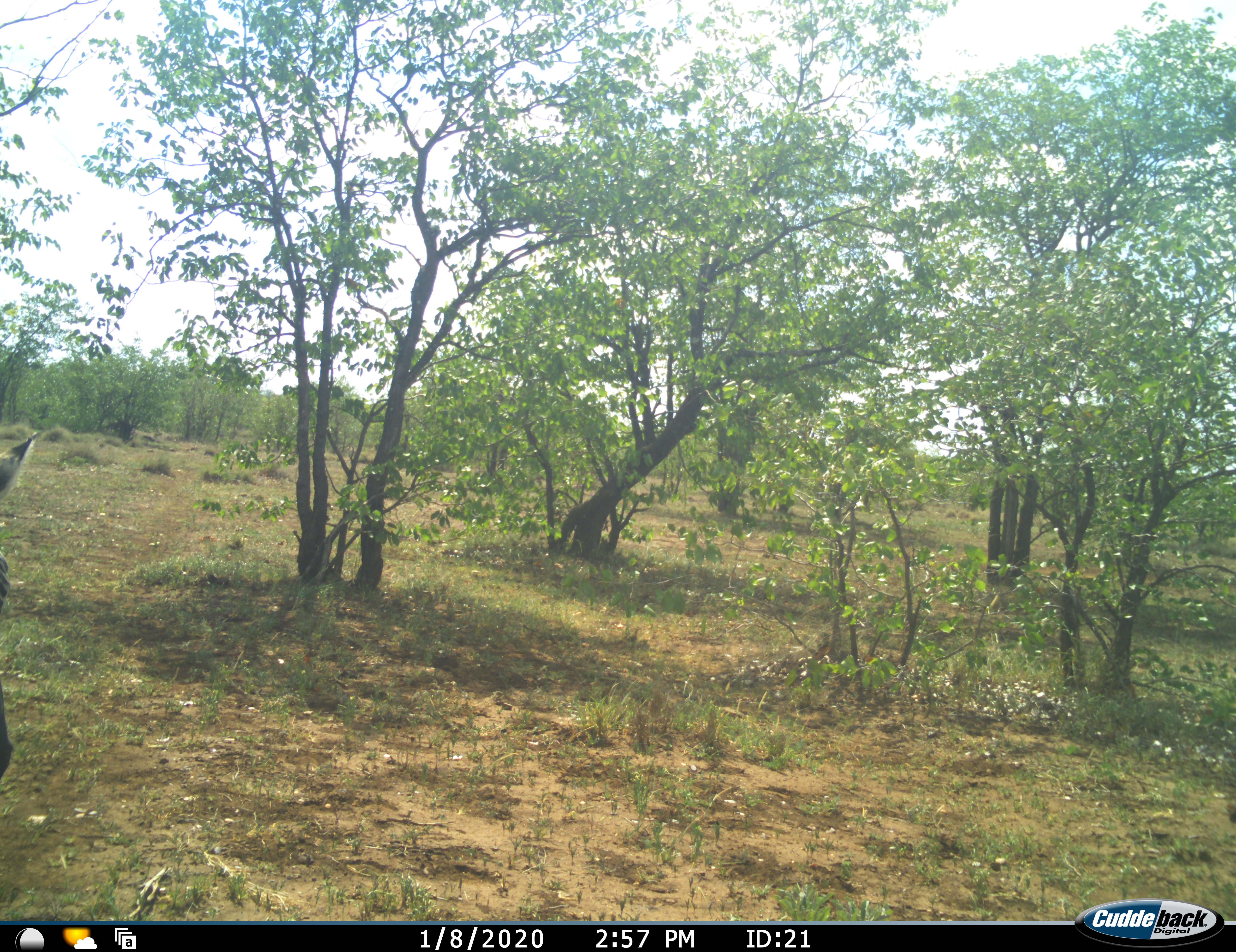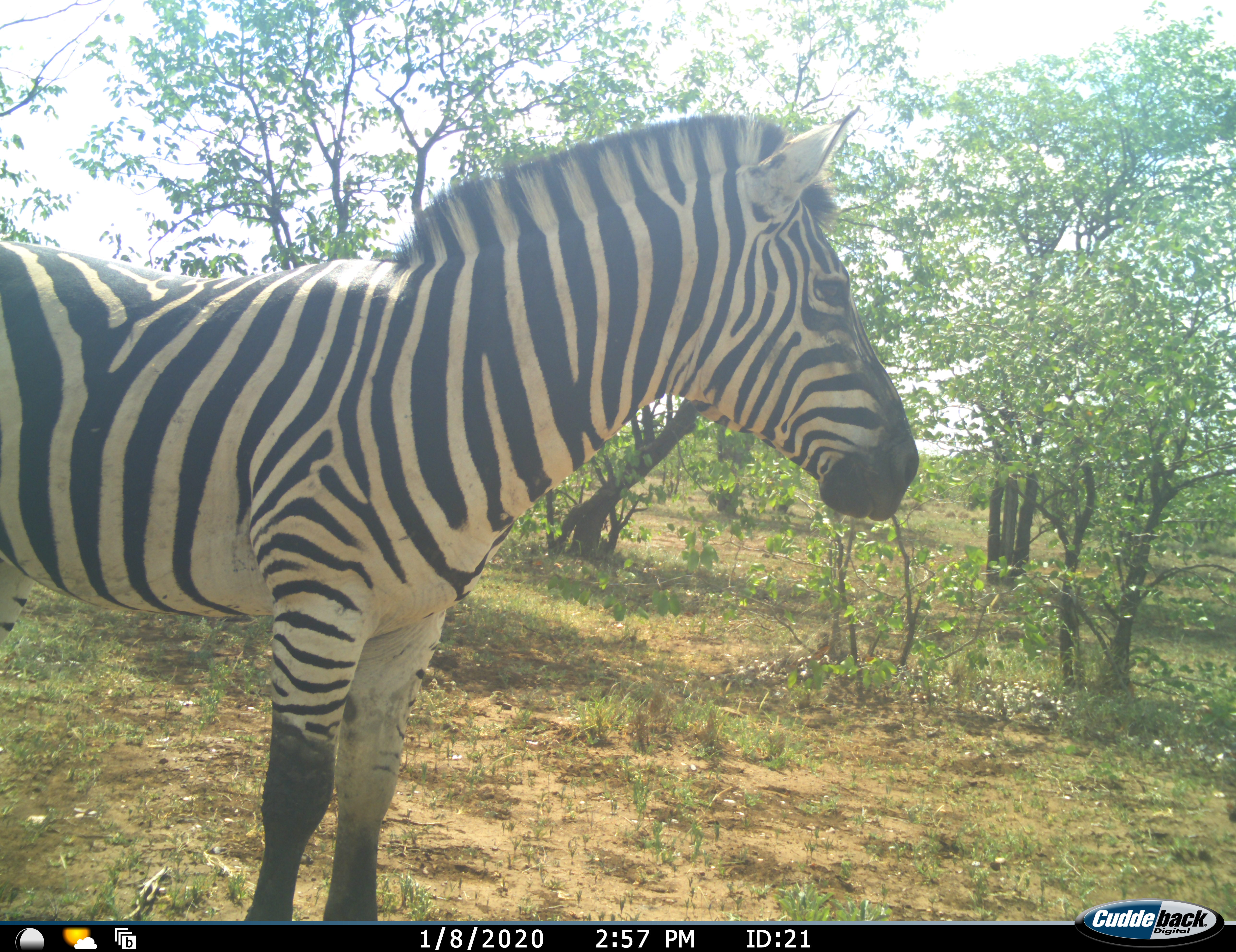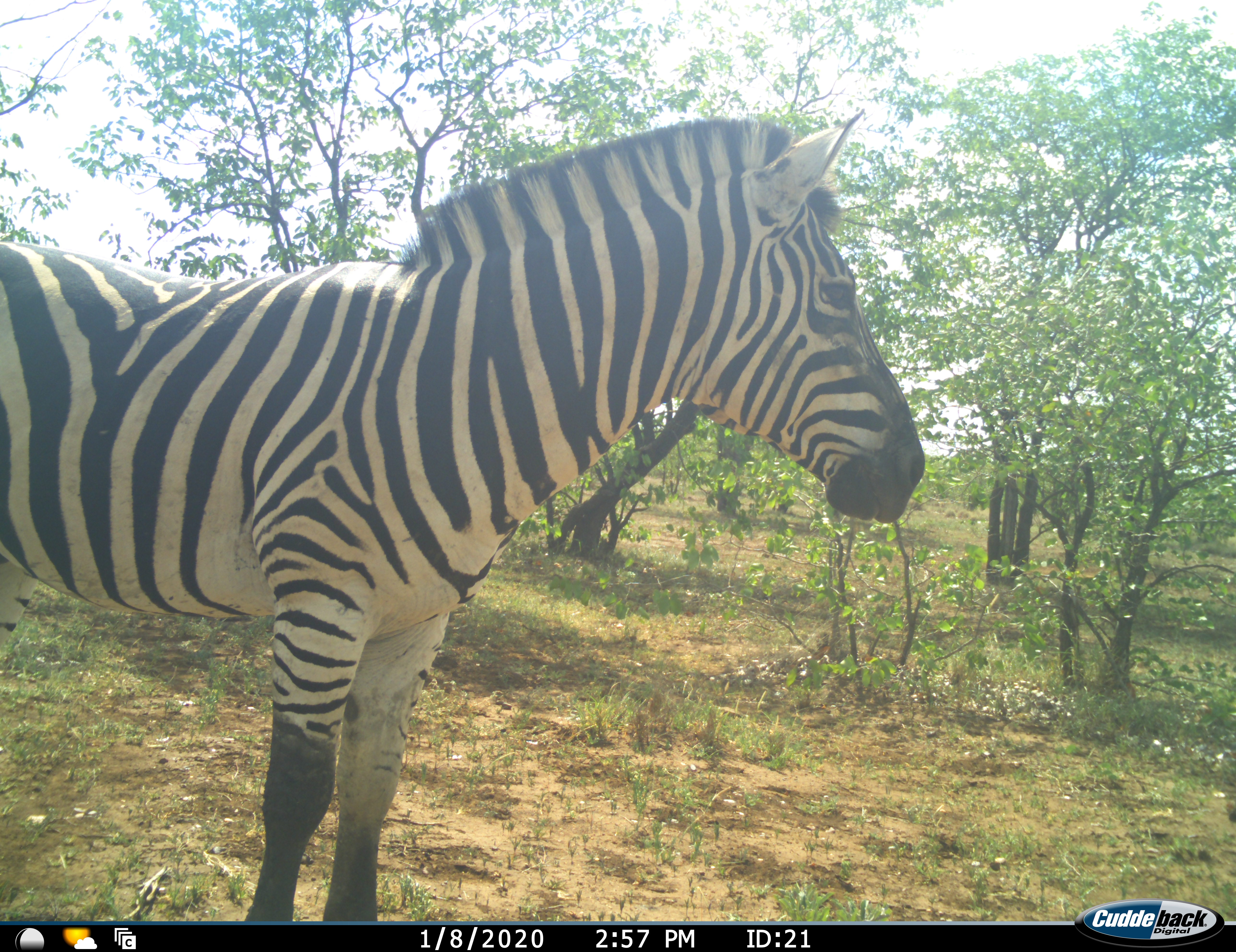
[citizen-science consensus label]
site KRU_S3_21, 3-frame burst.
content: unidentified animal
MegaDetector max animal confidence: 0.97